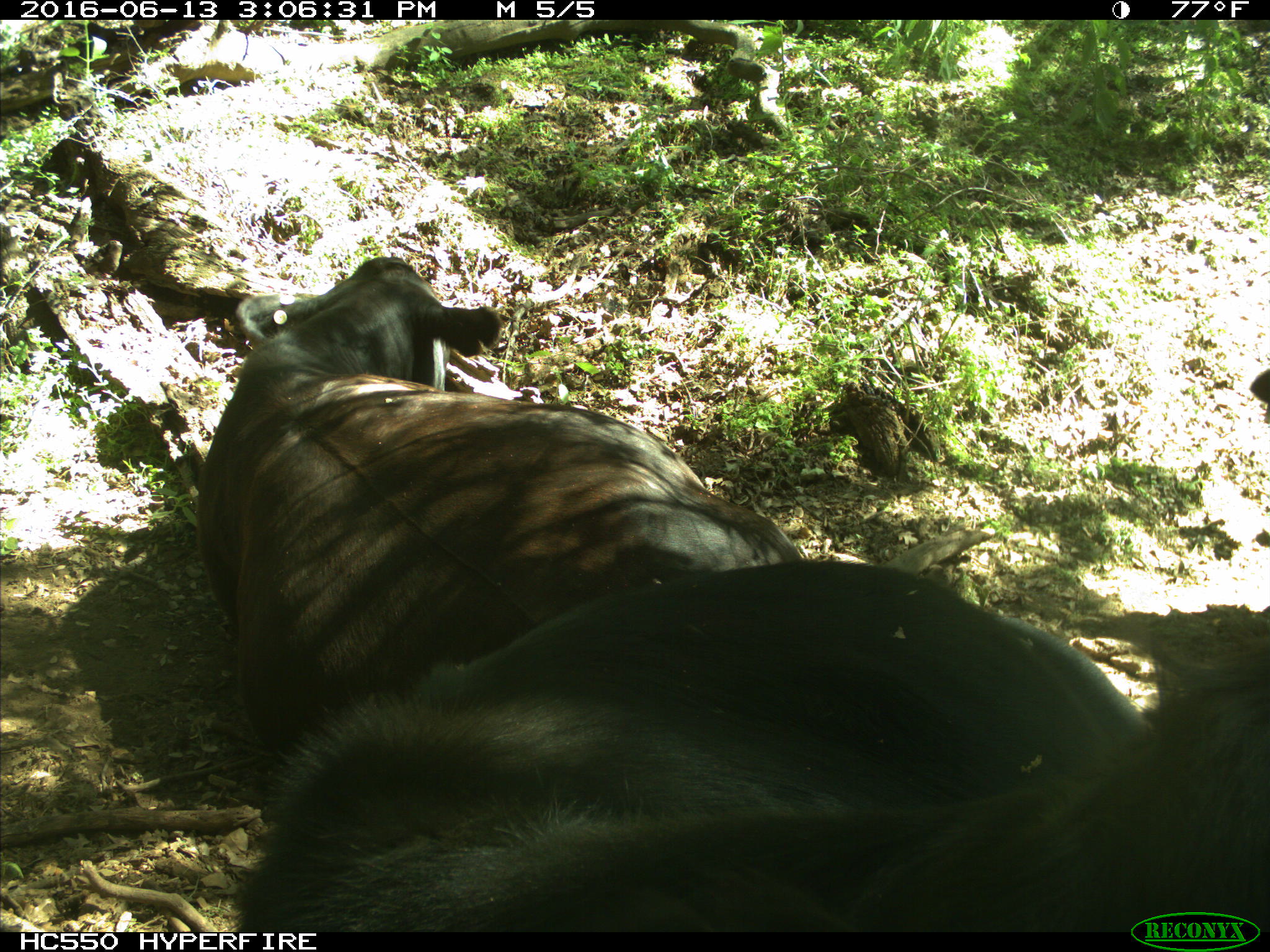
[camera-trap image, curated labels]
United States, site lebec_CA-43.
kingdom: Animalia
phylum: Chordata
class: Mammalia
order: Artiodactyla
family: Bovidae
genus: Bos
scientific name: Bos taurus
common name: domestic cow